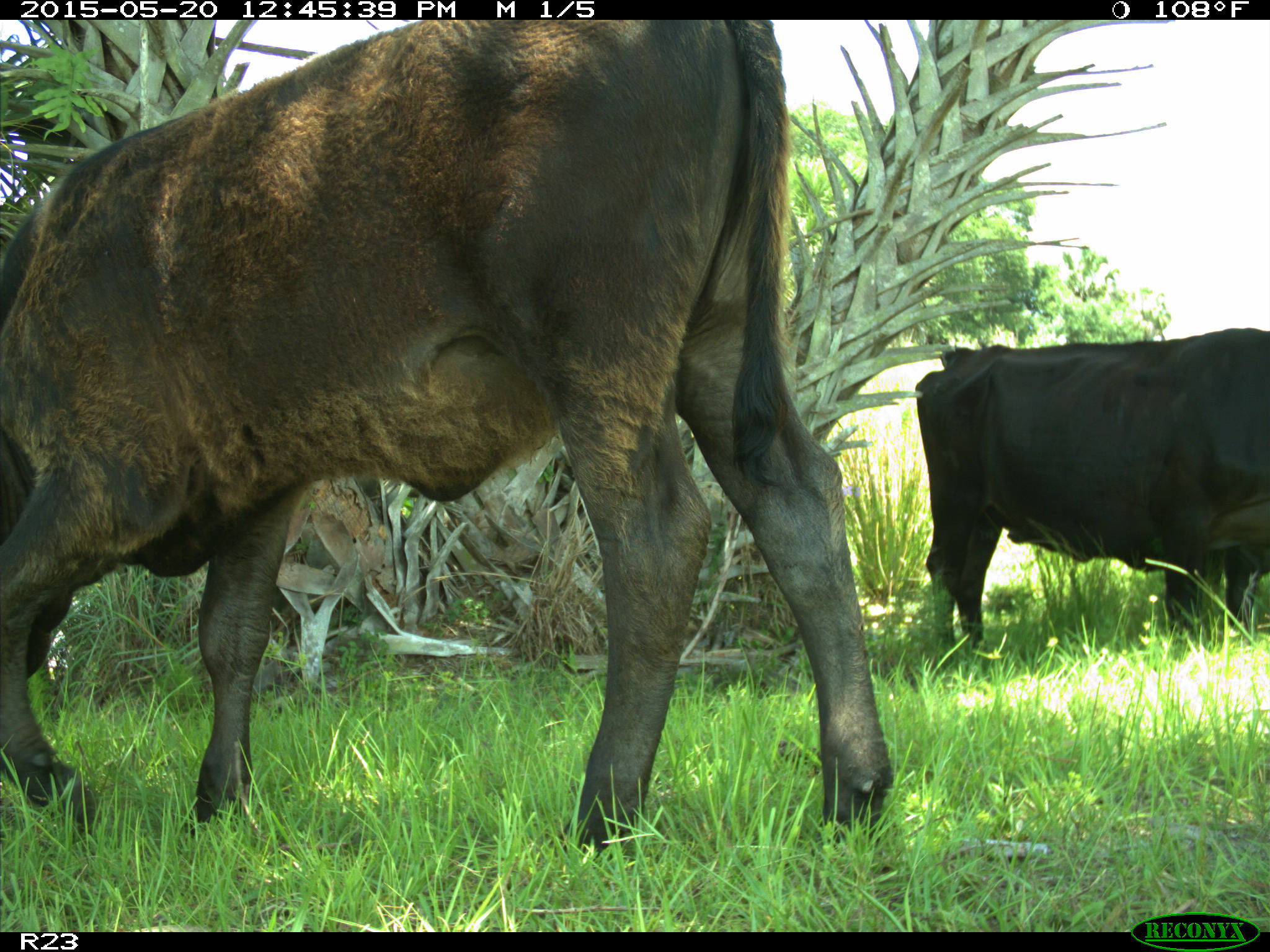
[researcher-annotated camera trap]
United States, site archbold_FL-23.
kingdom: Animalia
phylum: Chordata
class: Mammalia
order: Artiodactyla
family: Bovidae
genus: Bos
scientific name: Bos taurus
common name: domestic cow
Bos taurus (domestic cow).